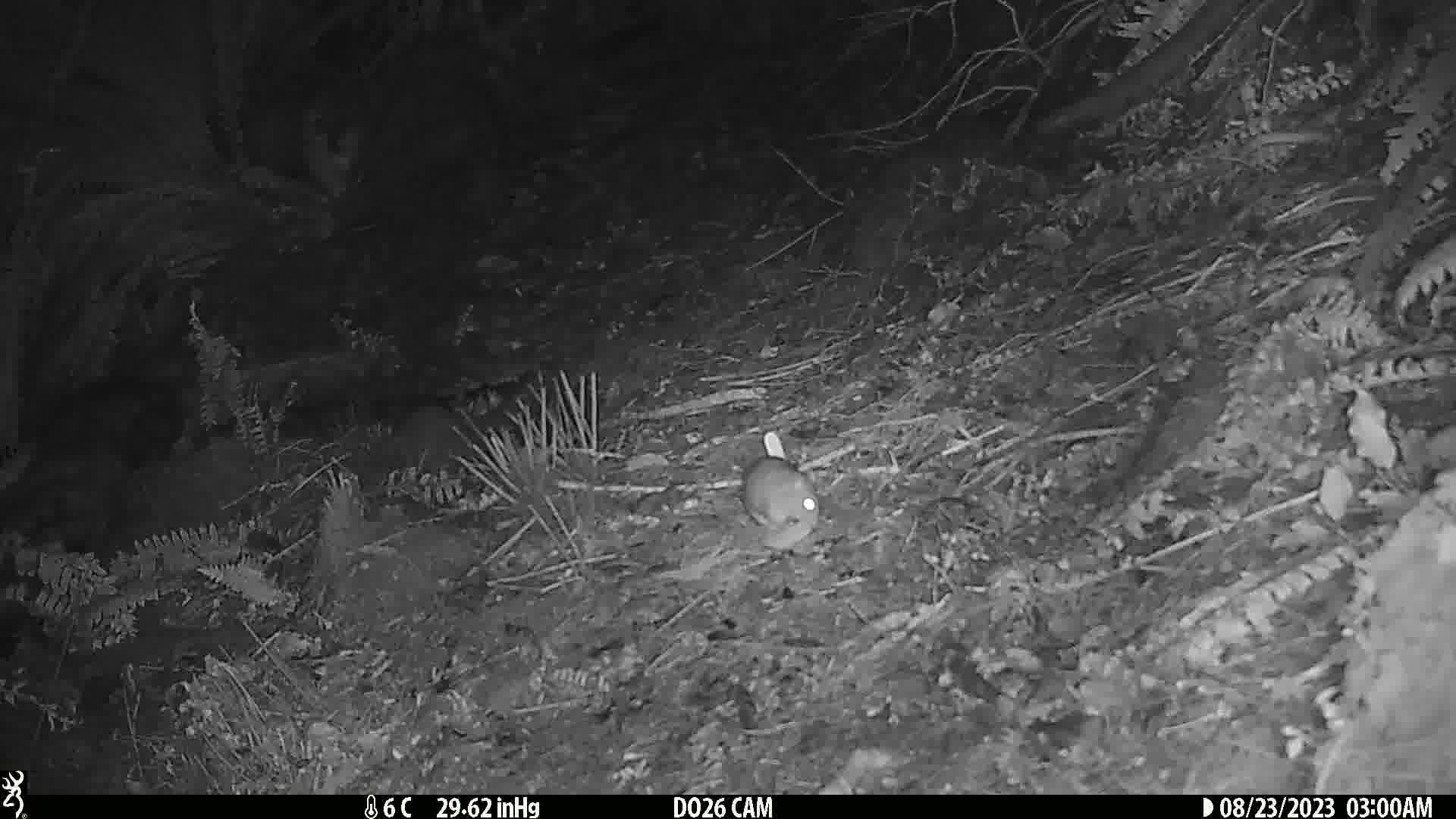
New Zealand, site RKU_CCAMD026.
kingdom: Animalia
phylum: Chordata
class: Mammalia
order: Rodentia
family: Muridae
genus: Rattus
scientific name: Rattus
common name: rat